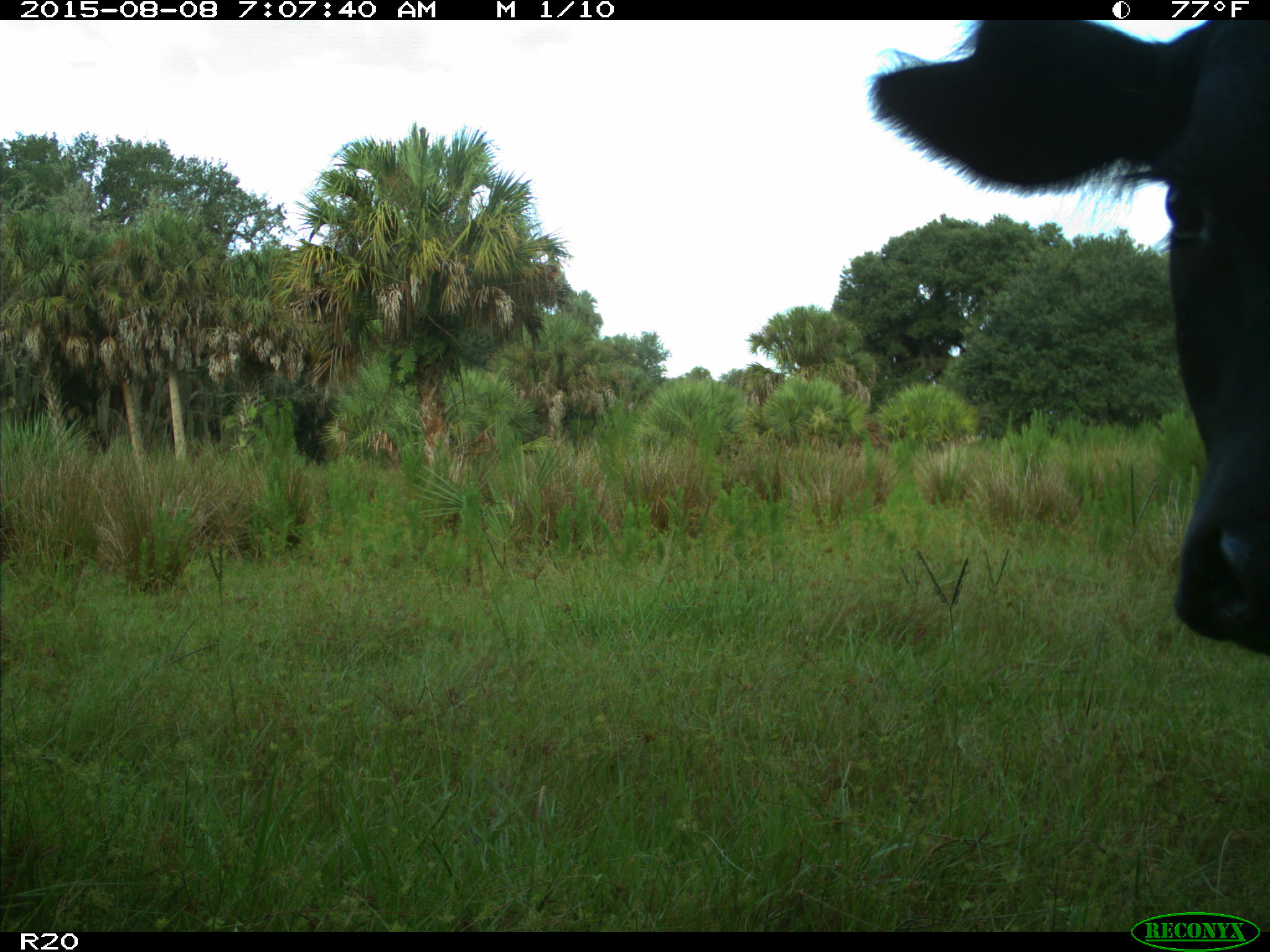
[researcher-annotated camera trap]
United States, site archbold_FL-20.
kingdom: Animalia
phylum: Chordata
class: Mammalia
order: Artiodactyla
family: Bovidae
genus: Bos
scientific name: Bos taurus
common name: domestic cow